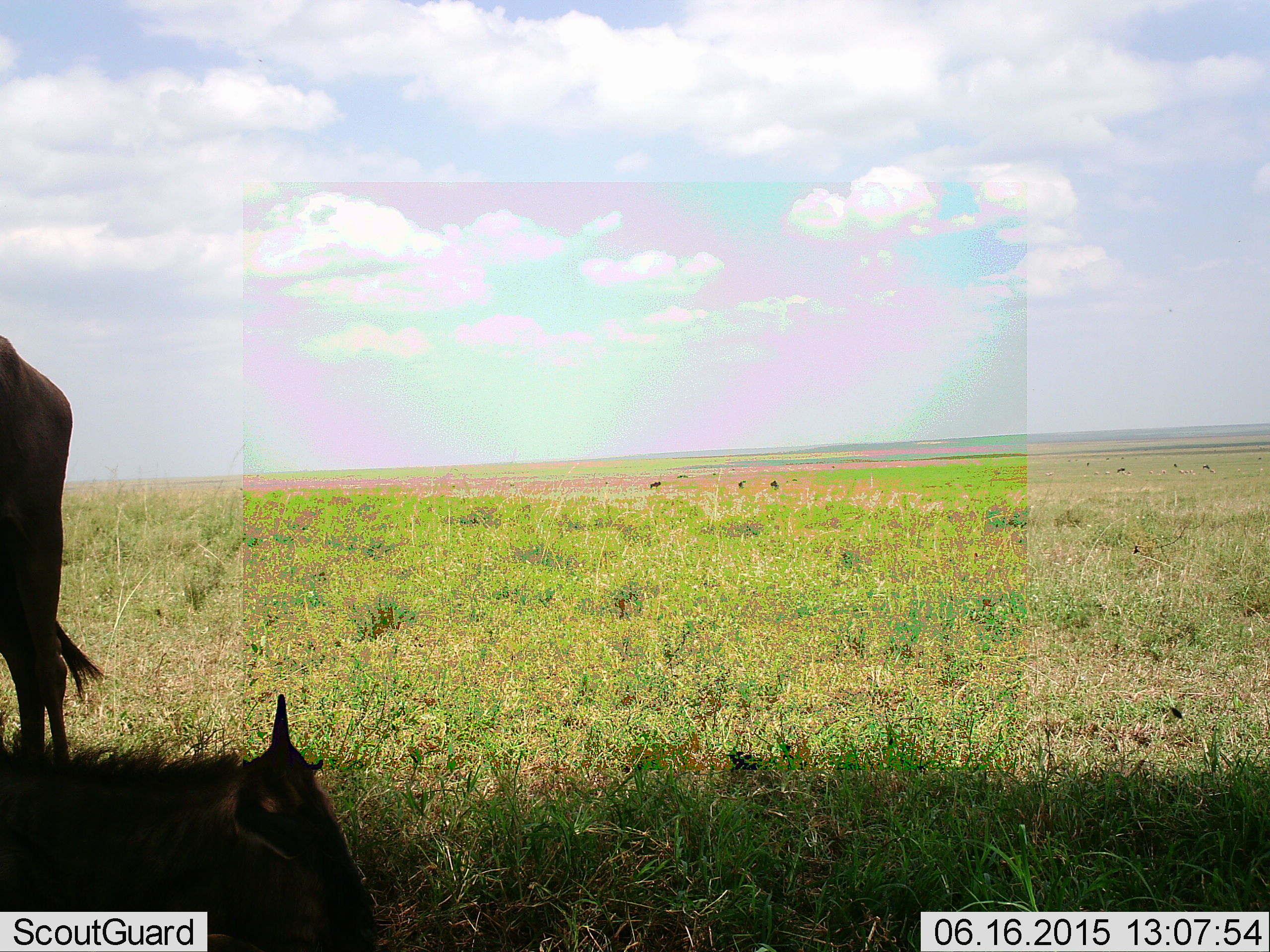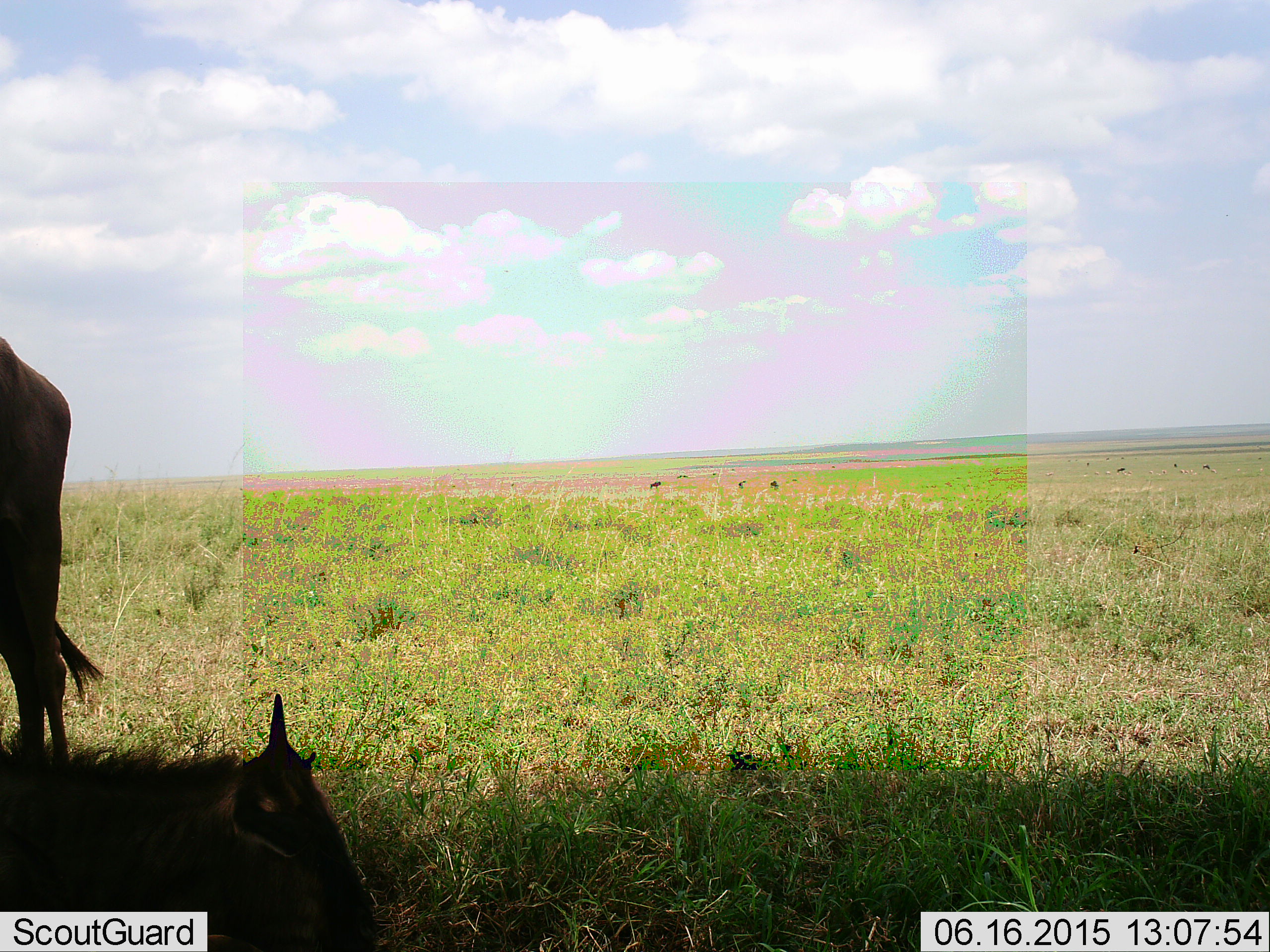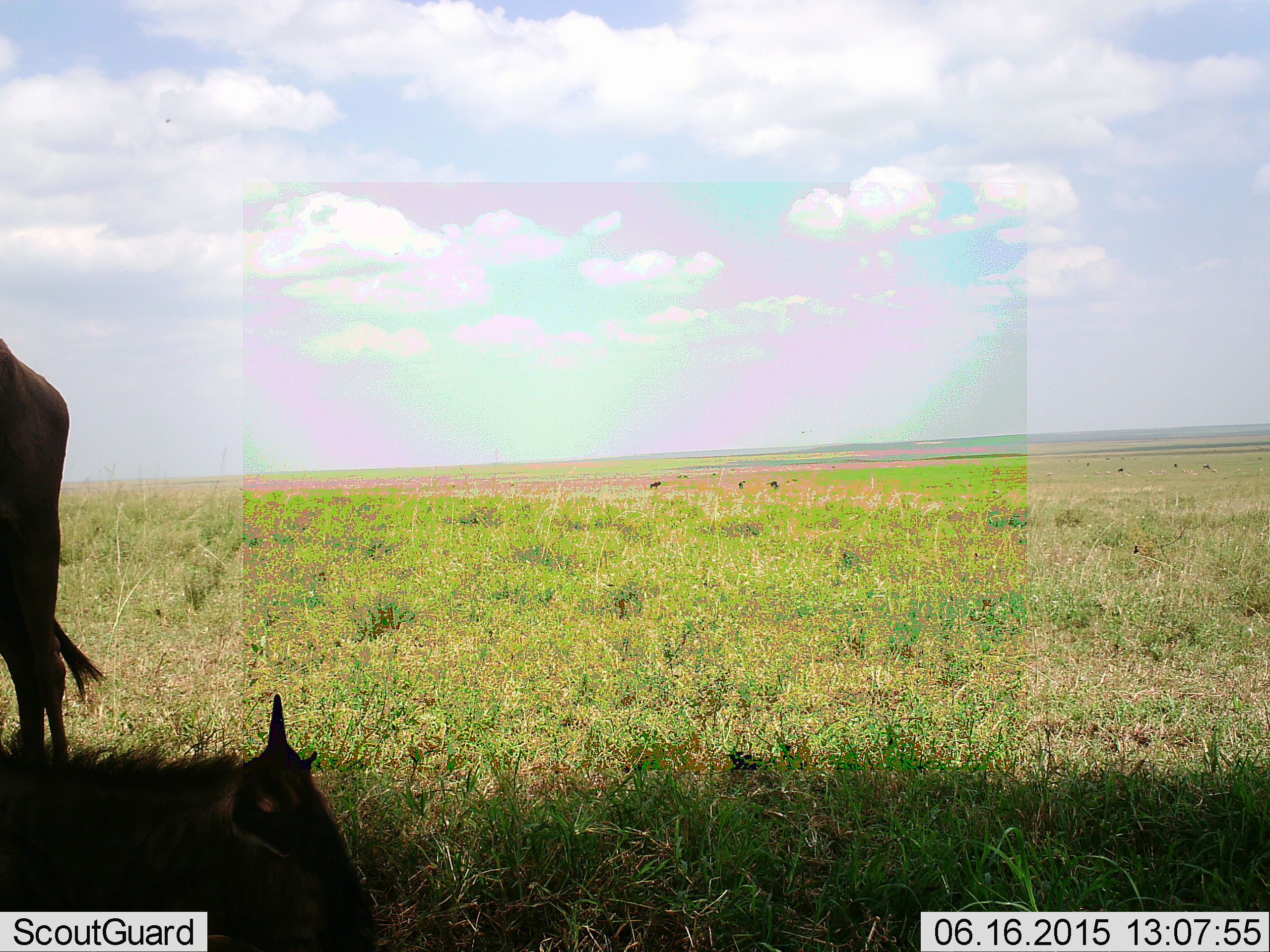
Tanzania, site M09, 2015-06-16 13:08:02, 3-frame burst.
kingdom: Animalia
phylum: Chordata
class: Mammalia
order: Artiodactyla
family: Bovidae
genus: Connochaetes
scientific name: Connochaetes taurinus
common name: blue wildebeest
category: wildebeest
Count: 2.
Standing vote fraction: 91%.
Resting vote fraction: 100%.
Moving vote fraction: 0%.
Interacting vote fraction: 0%.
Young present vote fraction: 9%.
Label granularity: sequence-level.